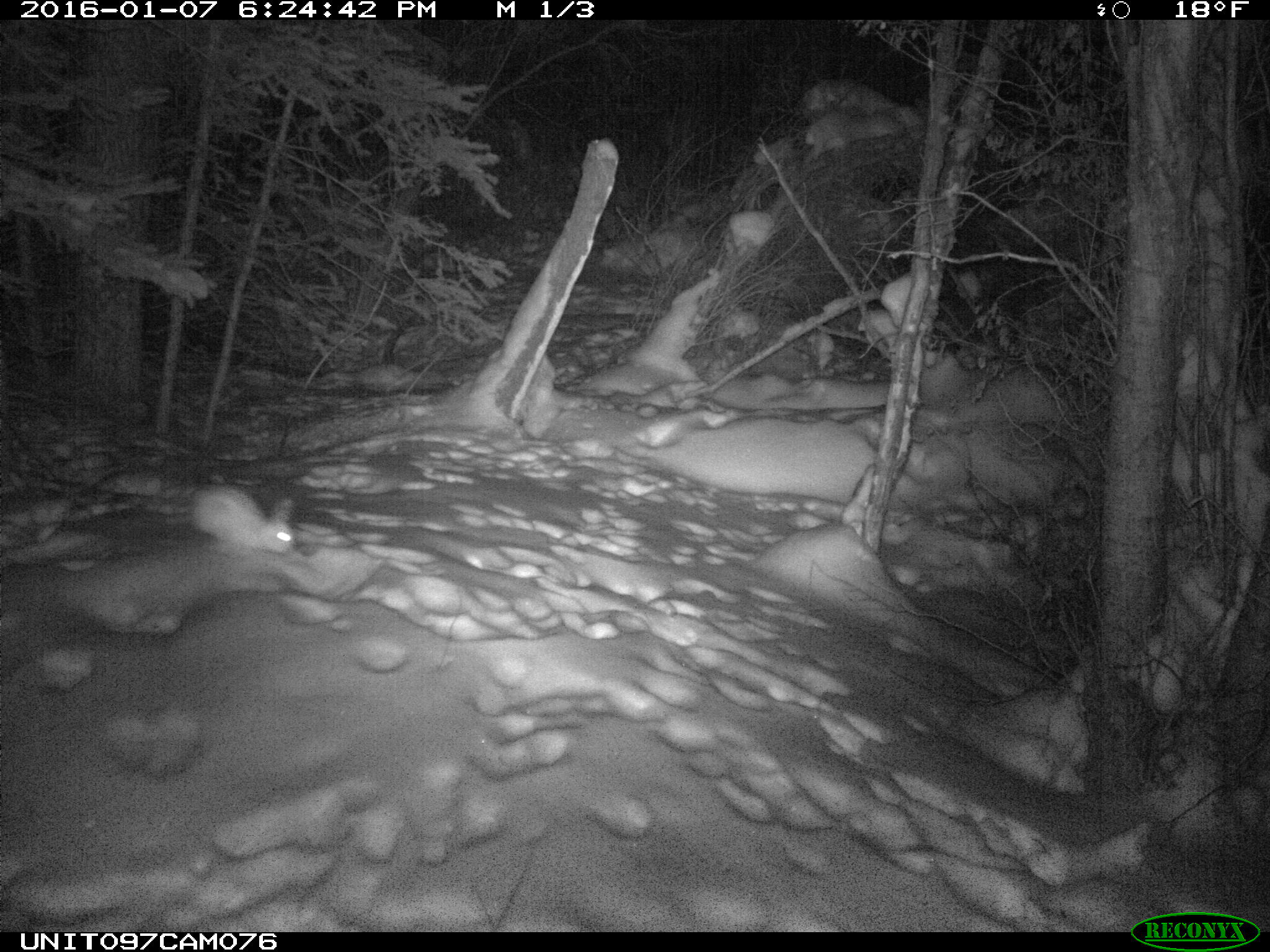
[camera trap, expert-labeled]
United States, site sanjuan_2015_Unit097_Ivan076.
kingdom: Animalia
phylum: Chordata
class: Mammalia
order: Lagomorpha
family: Leporidae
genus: Lepus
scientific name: Lepus americanus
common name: snowshoe hare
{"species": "Lepus americanus (snowshoe hare)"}